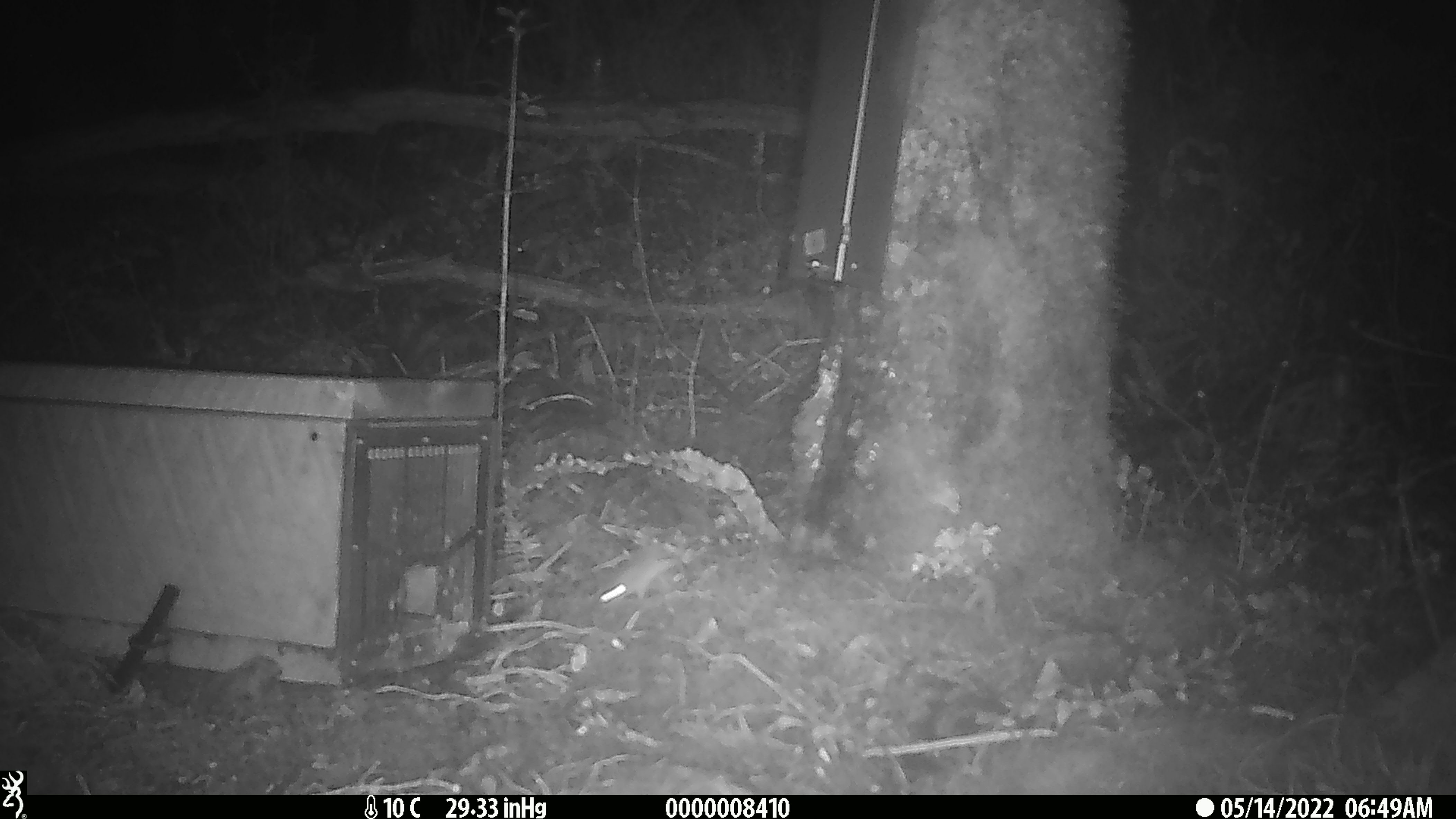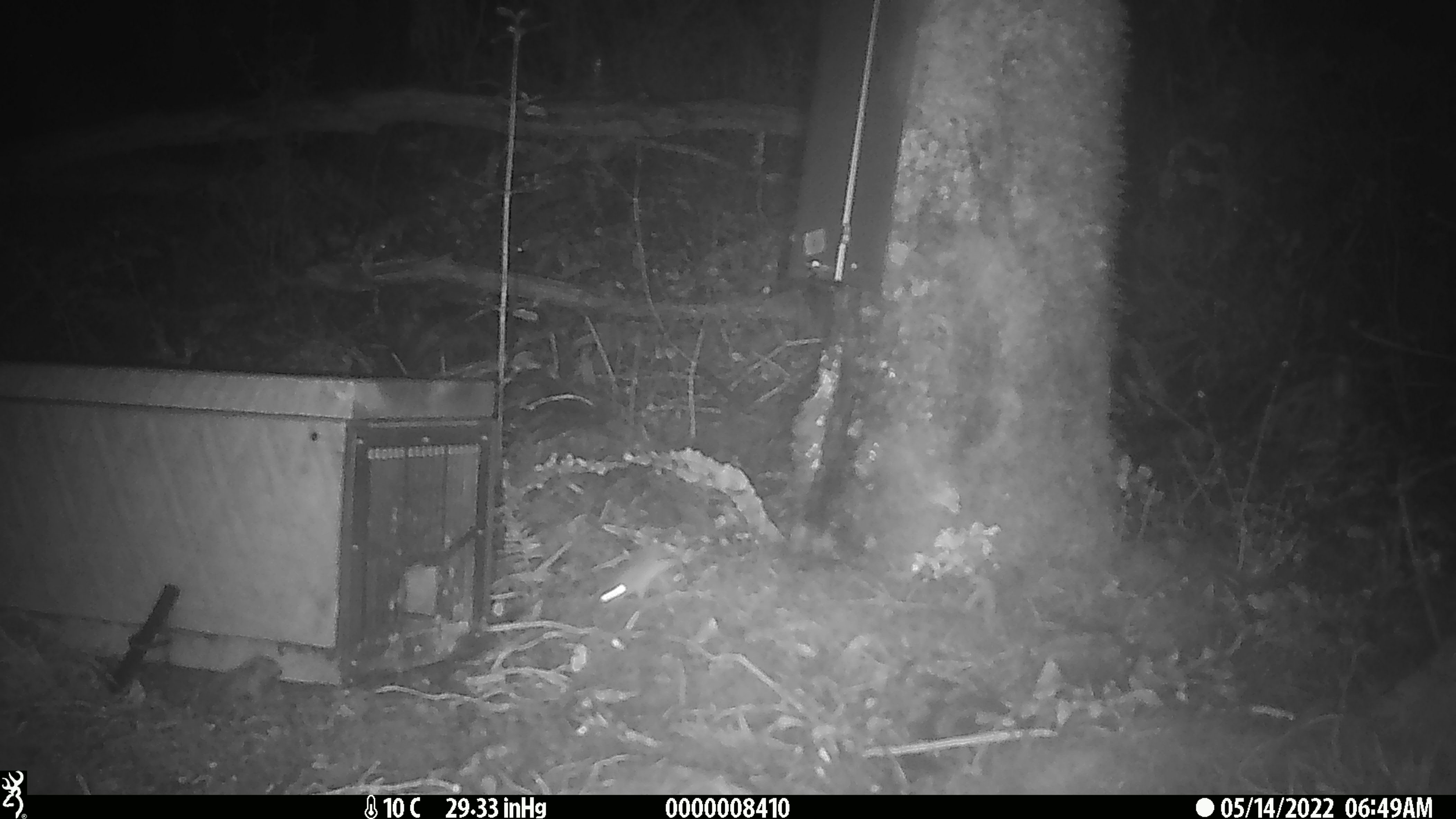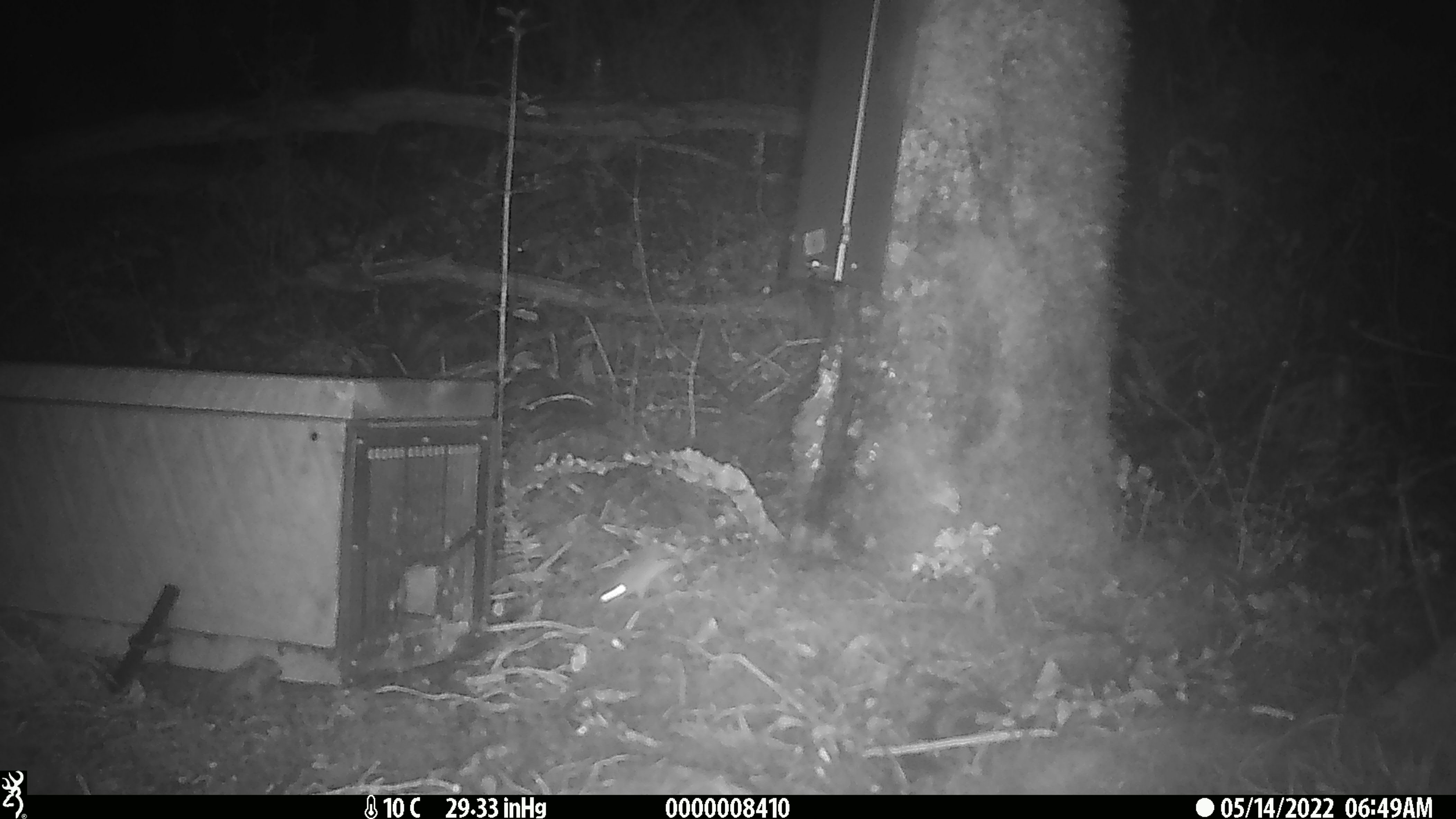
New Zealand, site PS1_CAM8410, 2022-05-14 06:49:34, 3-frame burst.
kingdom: Animalia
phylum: Chordata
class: Mammalia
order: Rodentia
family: Muridae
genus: Mus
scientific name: Mus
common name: mouse